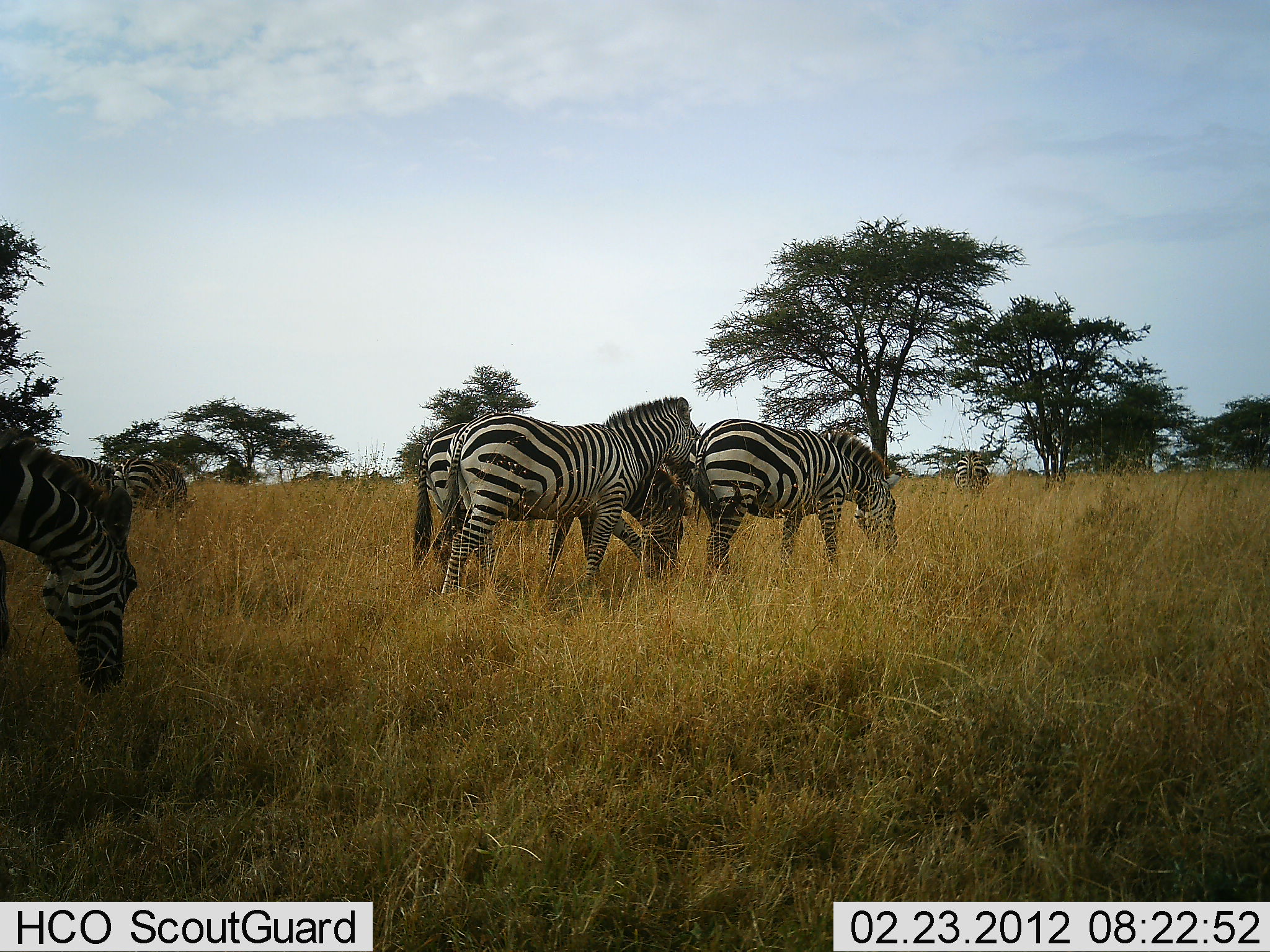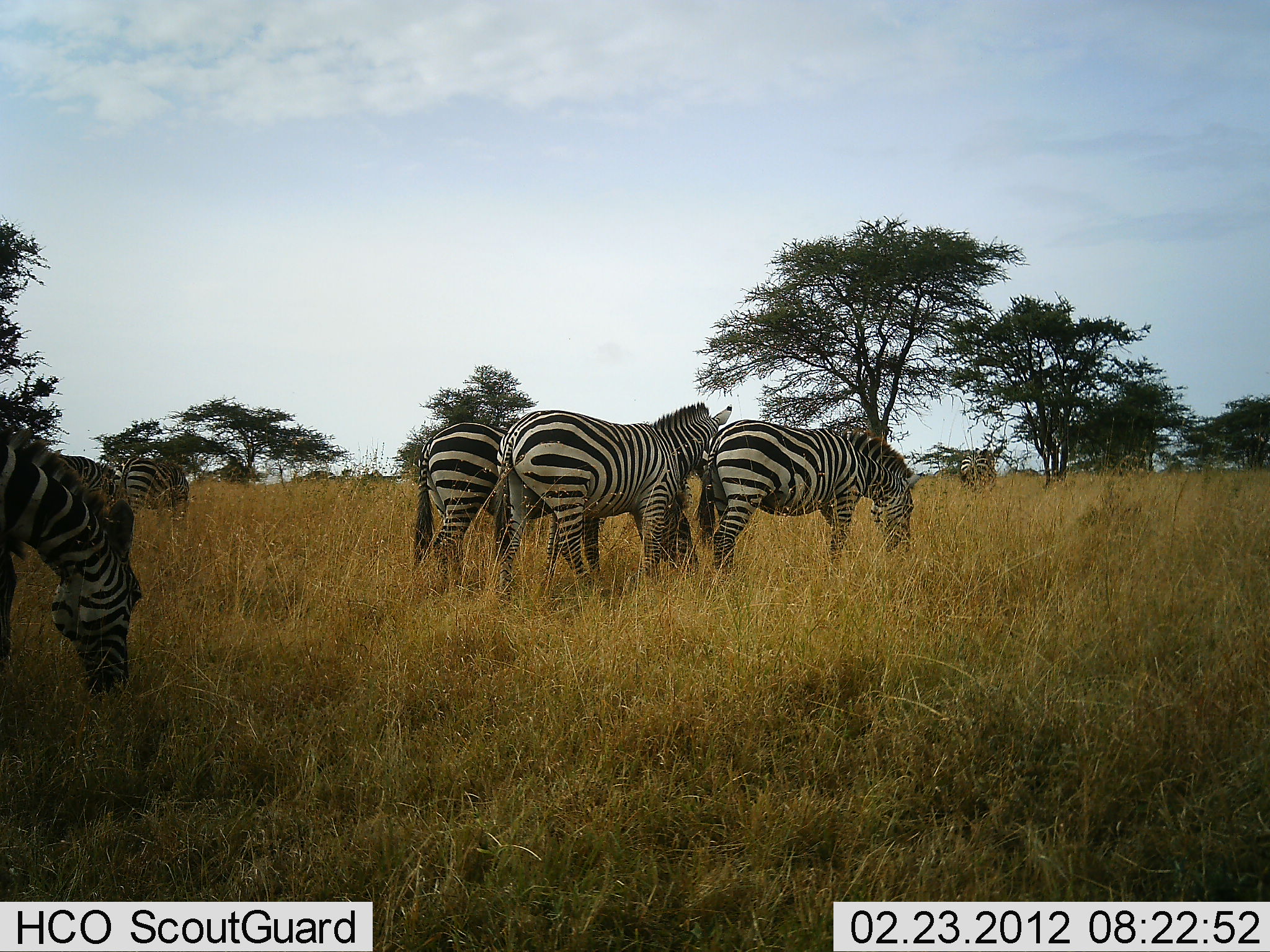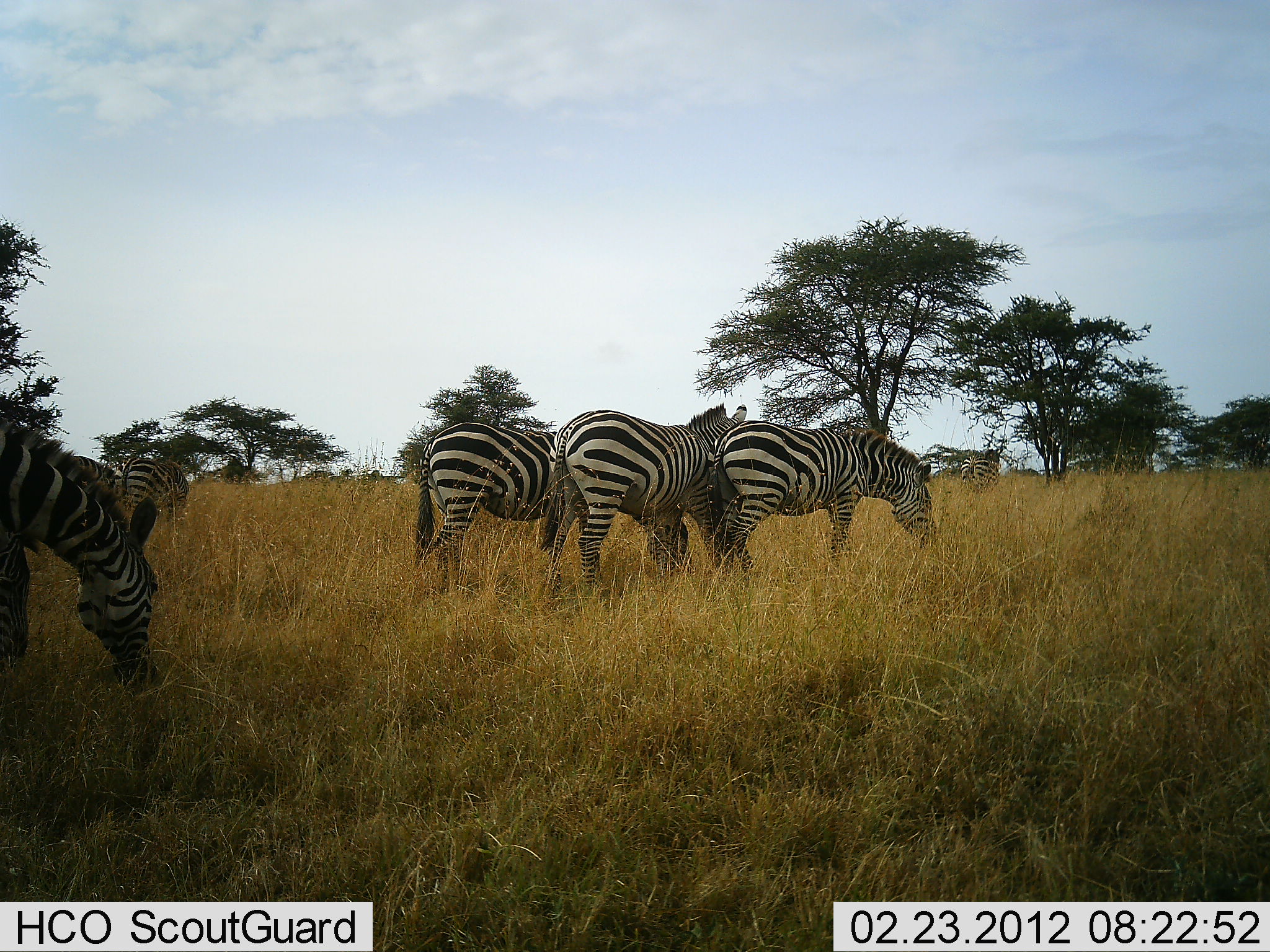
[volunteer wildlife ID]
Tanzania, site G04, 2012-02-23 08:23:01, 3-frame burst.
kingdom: Animalia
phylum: Chordata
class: Mammalia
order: Perissodactyla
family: Equidae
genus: Equus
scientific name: Equus quagga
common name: plains zebra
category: zebra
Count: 6.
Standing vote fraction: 38%.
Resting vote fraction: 0%.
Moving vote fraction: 75%.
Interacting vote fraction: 0%.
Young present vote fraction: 0%.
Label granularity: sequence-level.